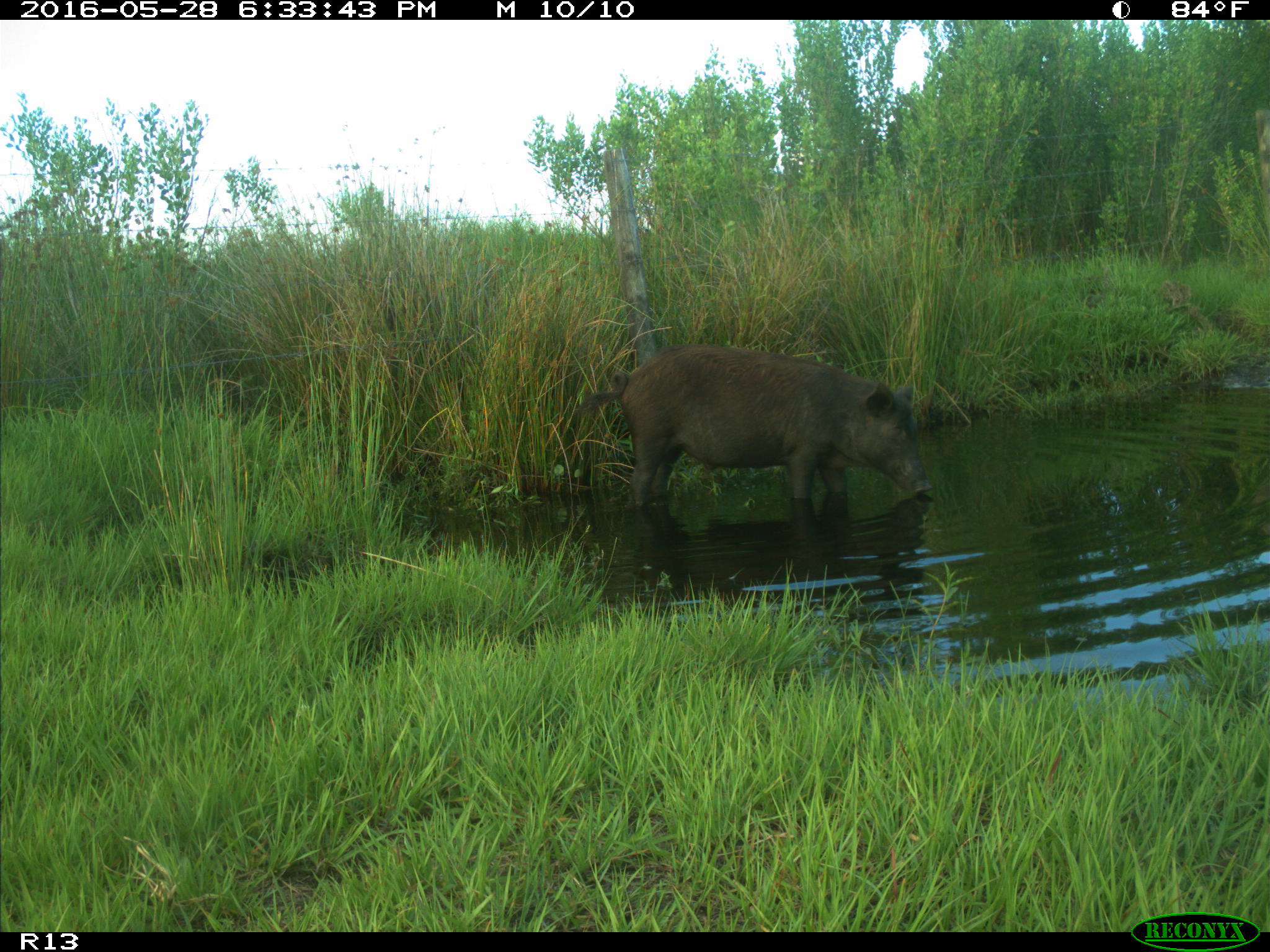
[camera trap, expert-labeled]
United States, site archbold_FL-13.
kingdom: Animalia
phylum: Chordata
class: Mammalia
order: Artiodactyla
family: Suidae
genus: Sus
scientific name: Sus scrofa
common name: wild boar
Sus scrofa (wild boar).